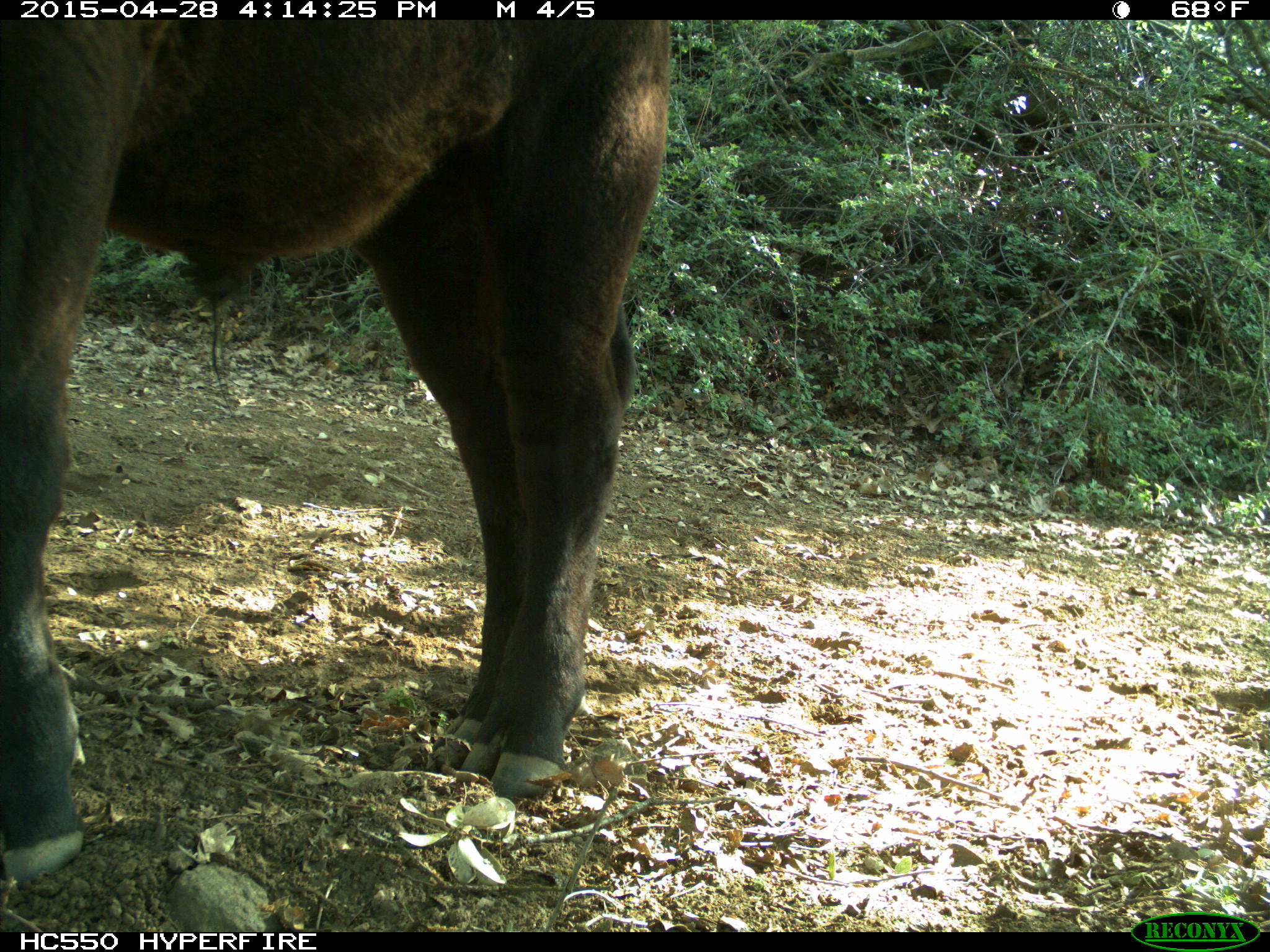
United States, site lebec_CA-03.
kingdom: Animalia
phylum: Chordata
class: Mammalia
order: Artiodactyla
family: Bovidae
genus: Bos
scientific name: Bos taurus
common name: domestic cow